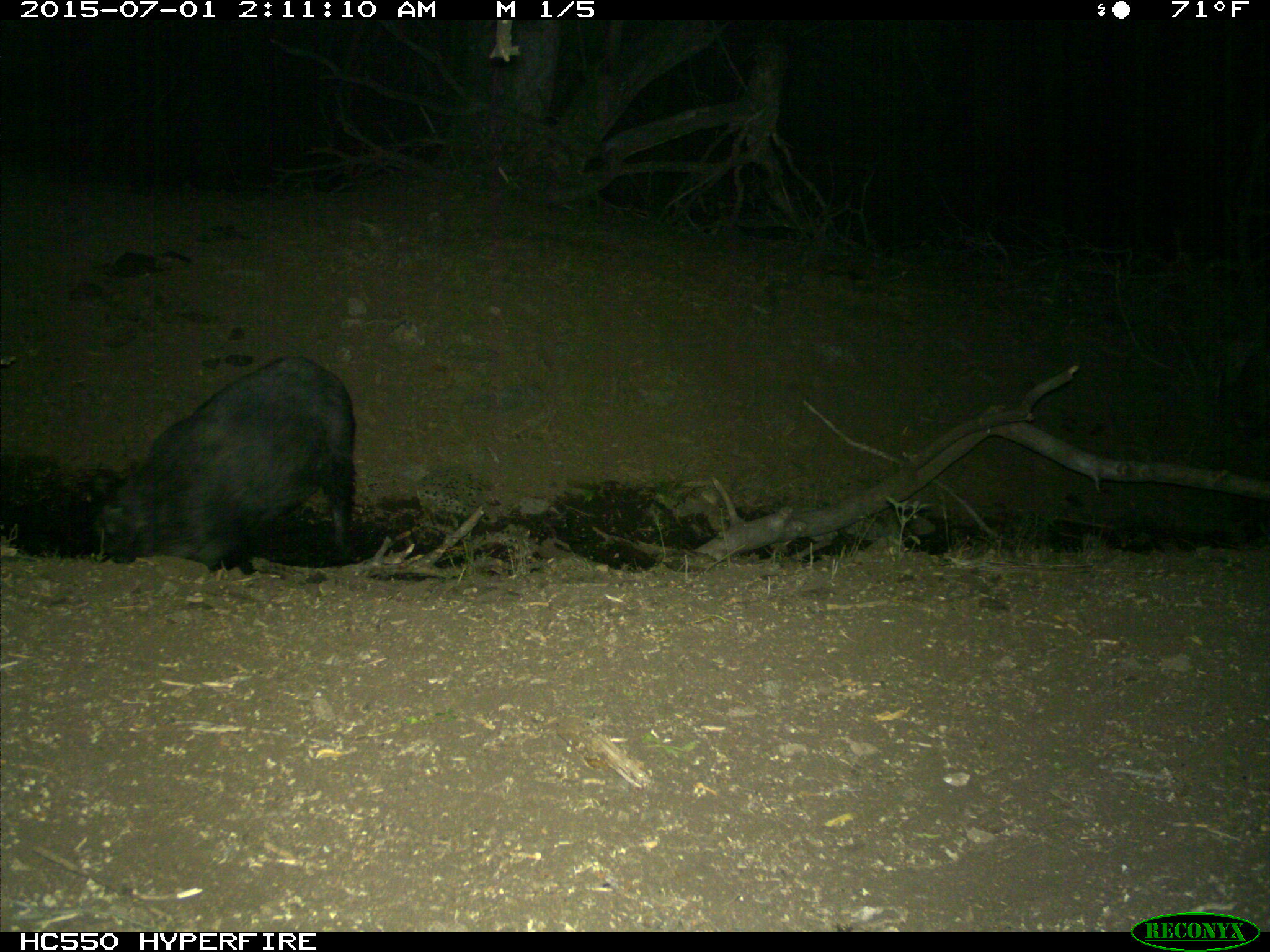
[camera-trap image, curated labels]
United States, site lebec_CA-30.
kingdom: Animalia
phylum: Chordata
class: Mammalia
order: Artiodactyla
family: Suidae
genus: Sus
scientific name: Sus scrofa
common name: wild boar